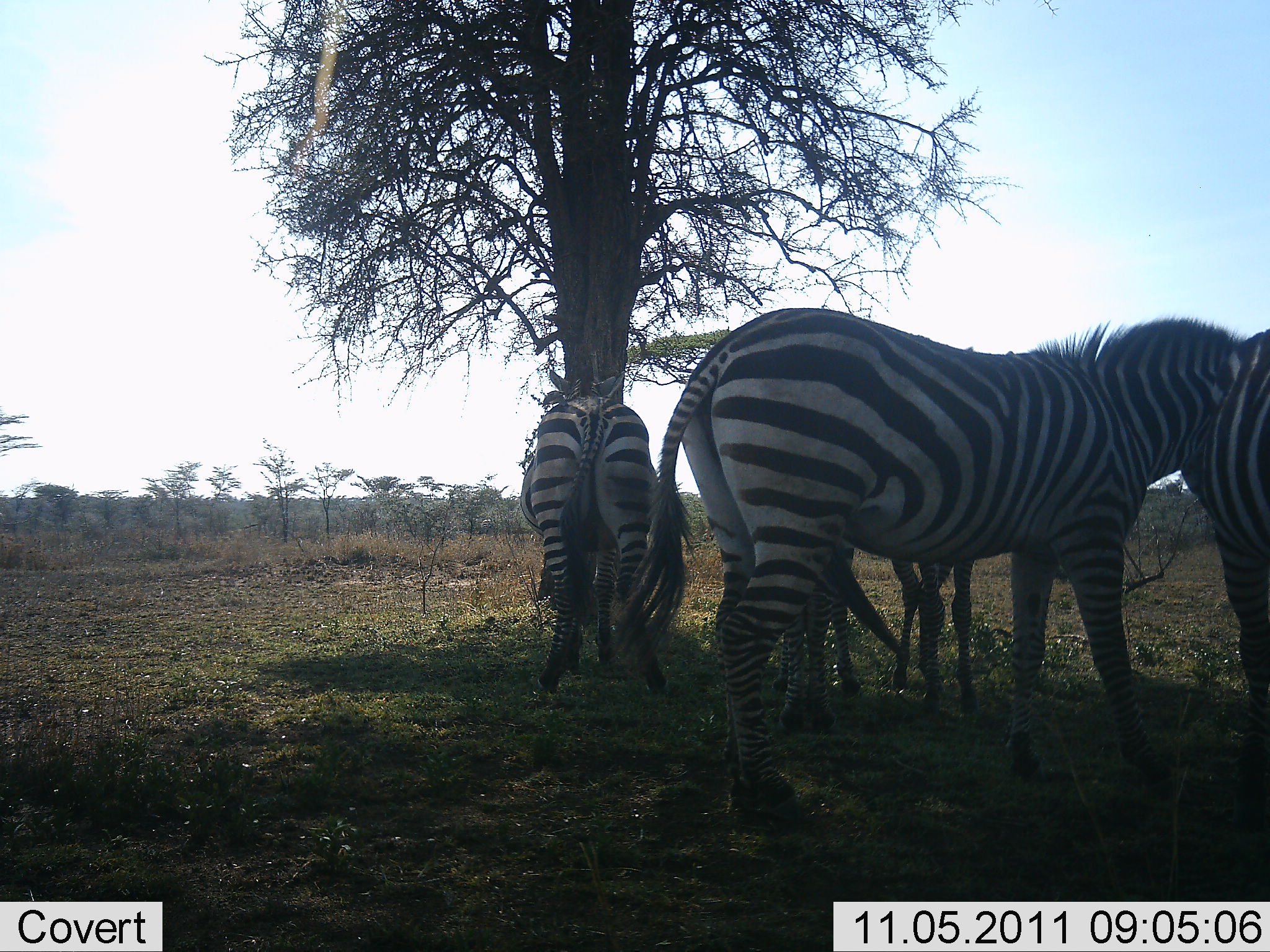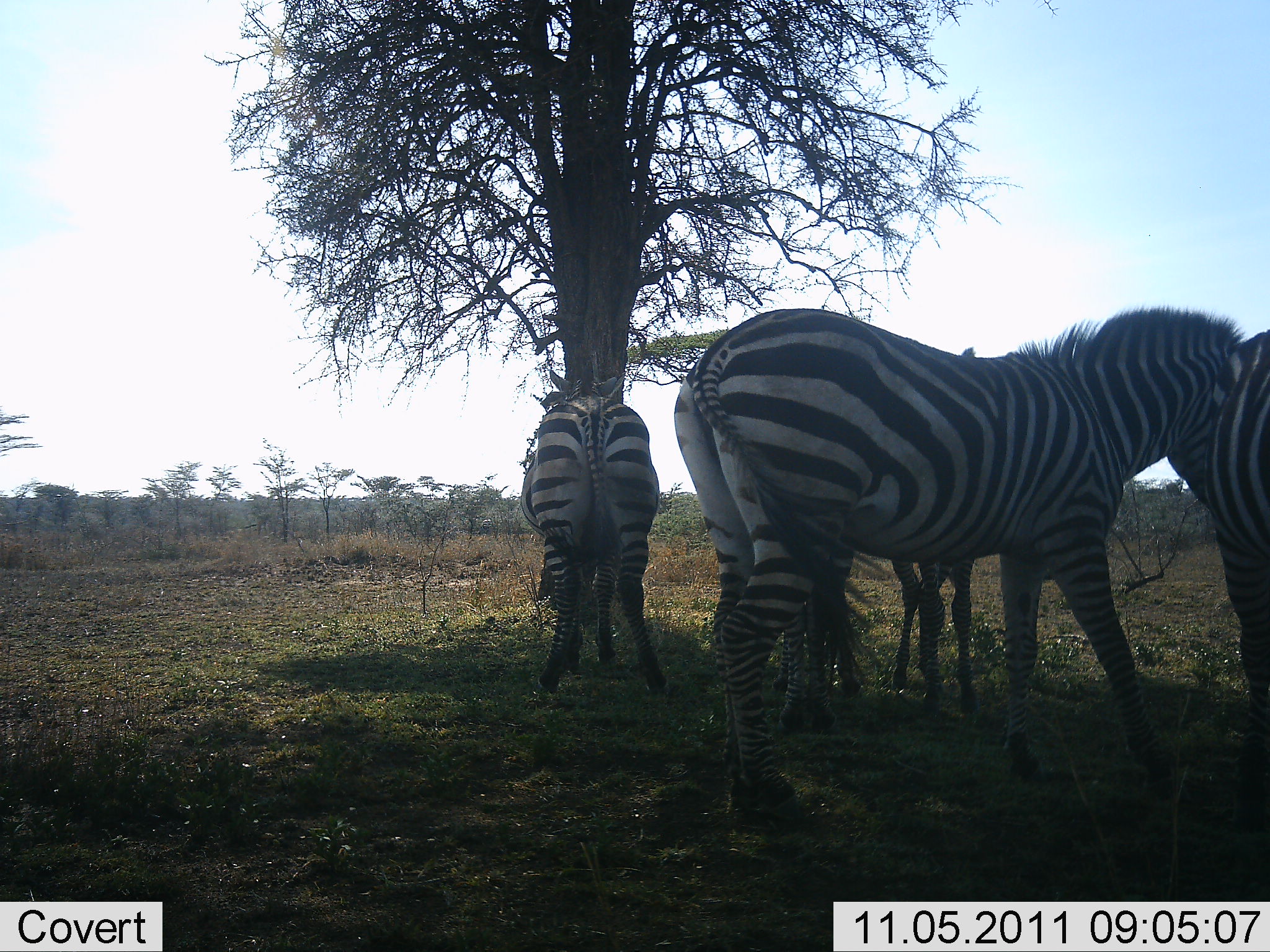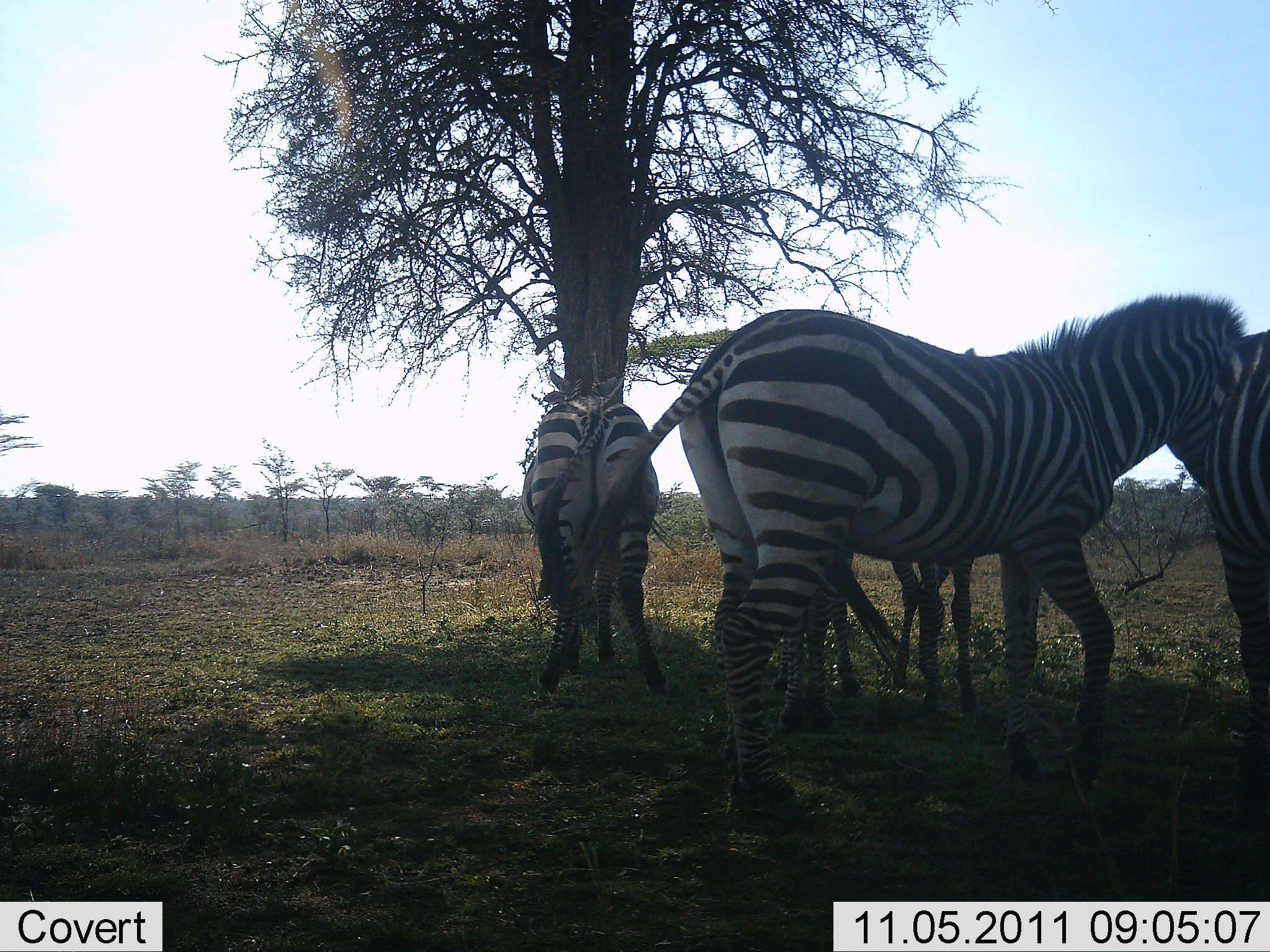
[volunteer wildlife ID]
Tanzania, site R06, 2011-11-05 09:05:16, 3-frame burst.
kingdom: Animalia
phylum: Chordata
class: Mammalia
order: Perissodactyla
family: Equidae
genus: Equus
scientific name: Equus quagga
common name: plains zebra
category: zebra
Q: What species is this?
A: Zebra (plains zebra) (Equus quagga).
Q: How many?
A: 5.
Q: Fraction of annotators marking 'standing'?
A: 91%.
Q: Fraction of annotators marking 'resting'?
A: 9%.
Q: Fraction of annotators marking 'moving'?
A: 0%.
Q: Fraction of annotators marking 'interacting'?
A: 18%.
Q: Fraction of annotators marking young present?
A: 9%.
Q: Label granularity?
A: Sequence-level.